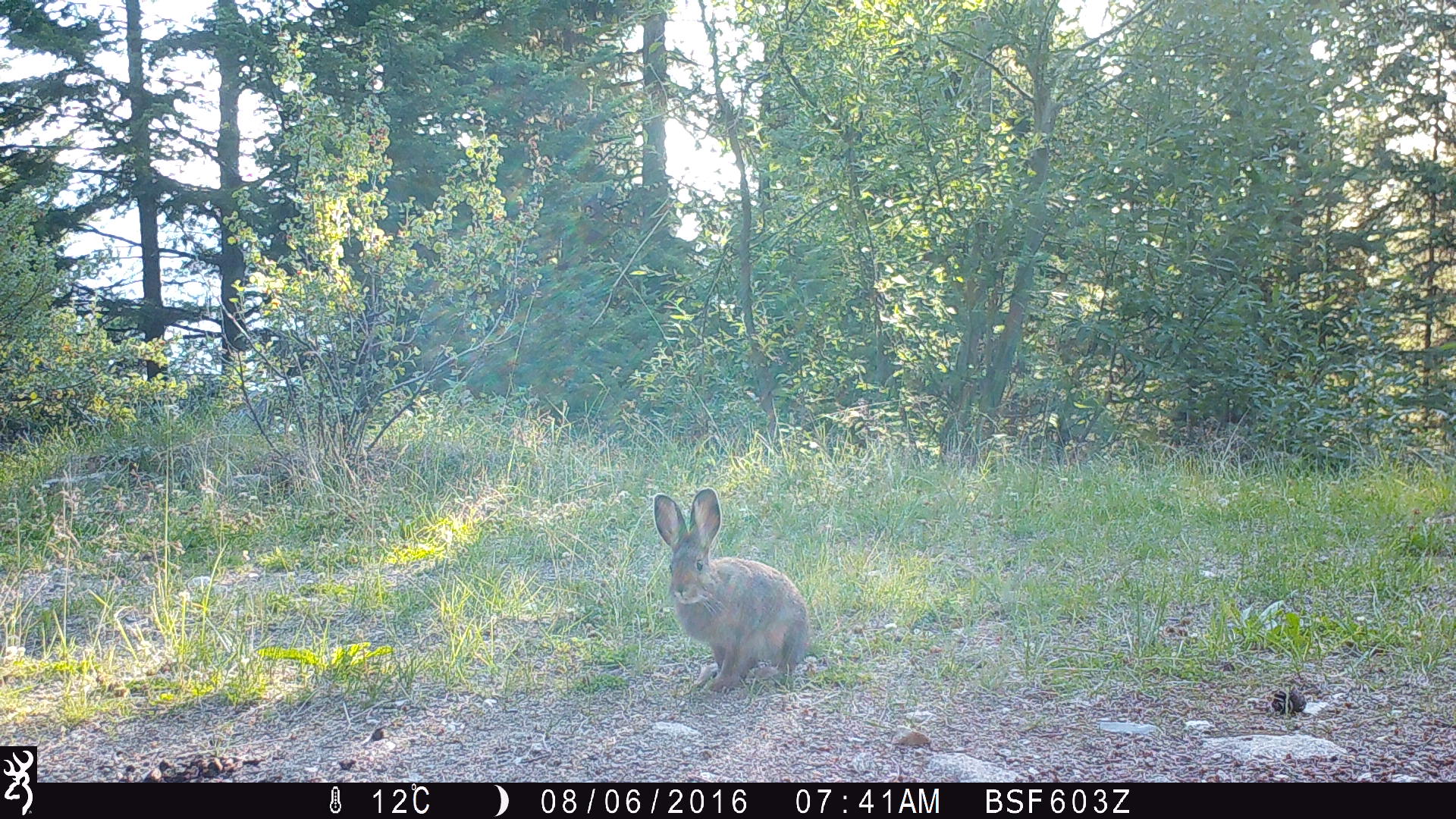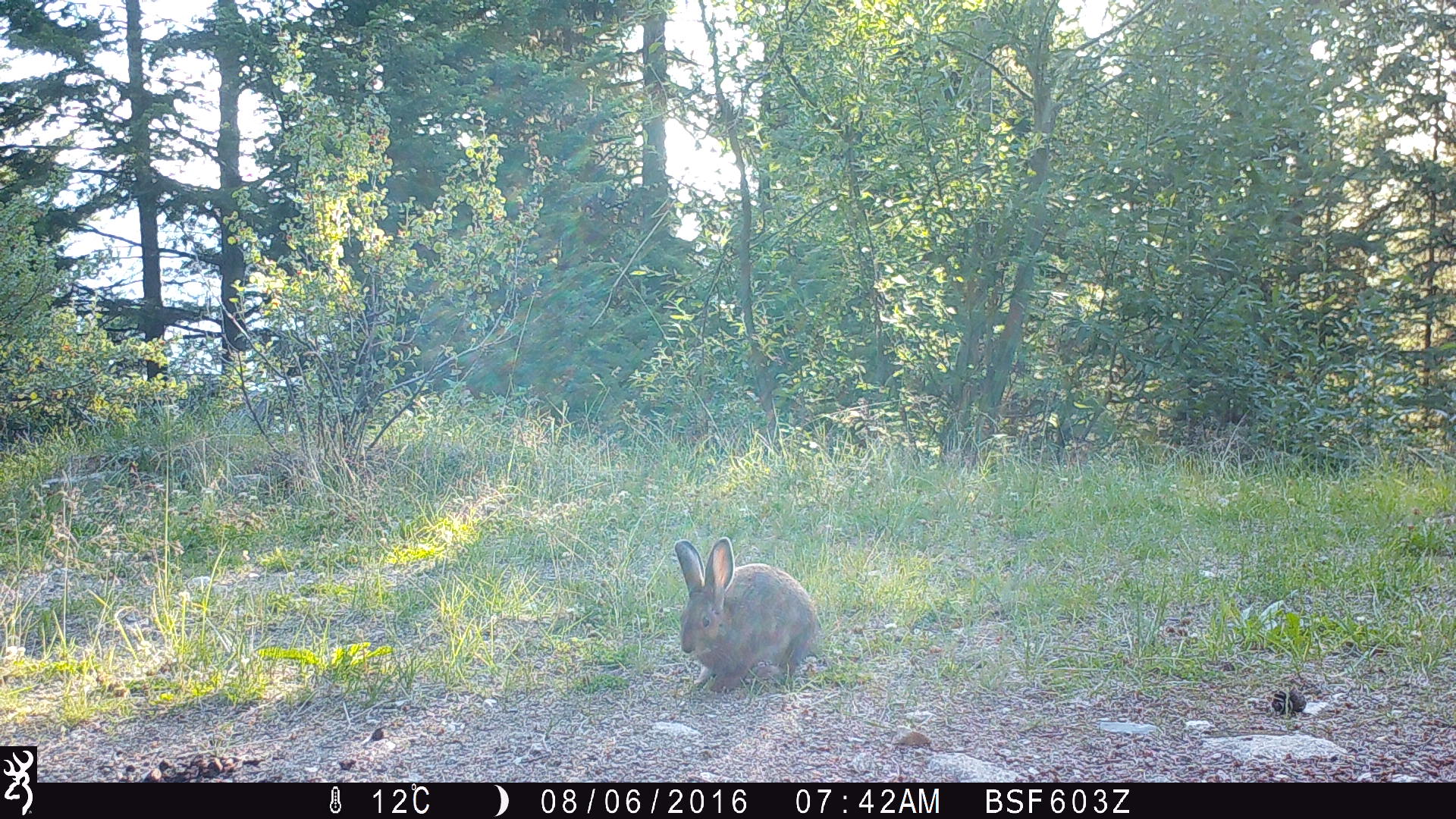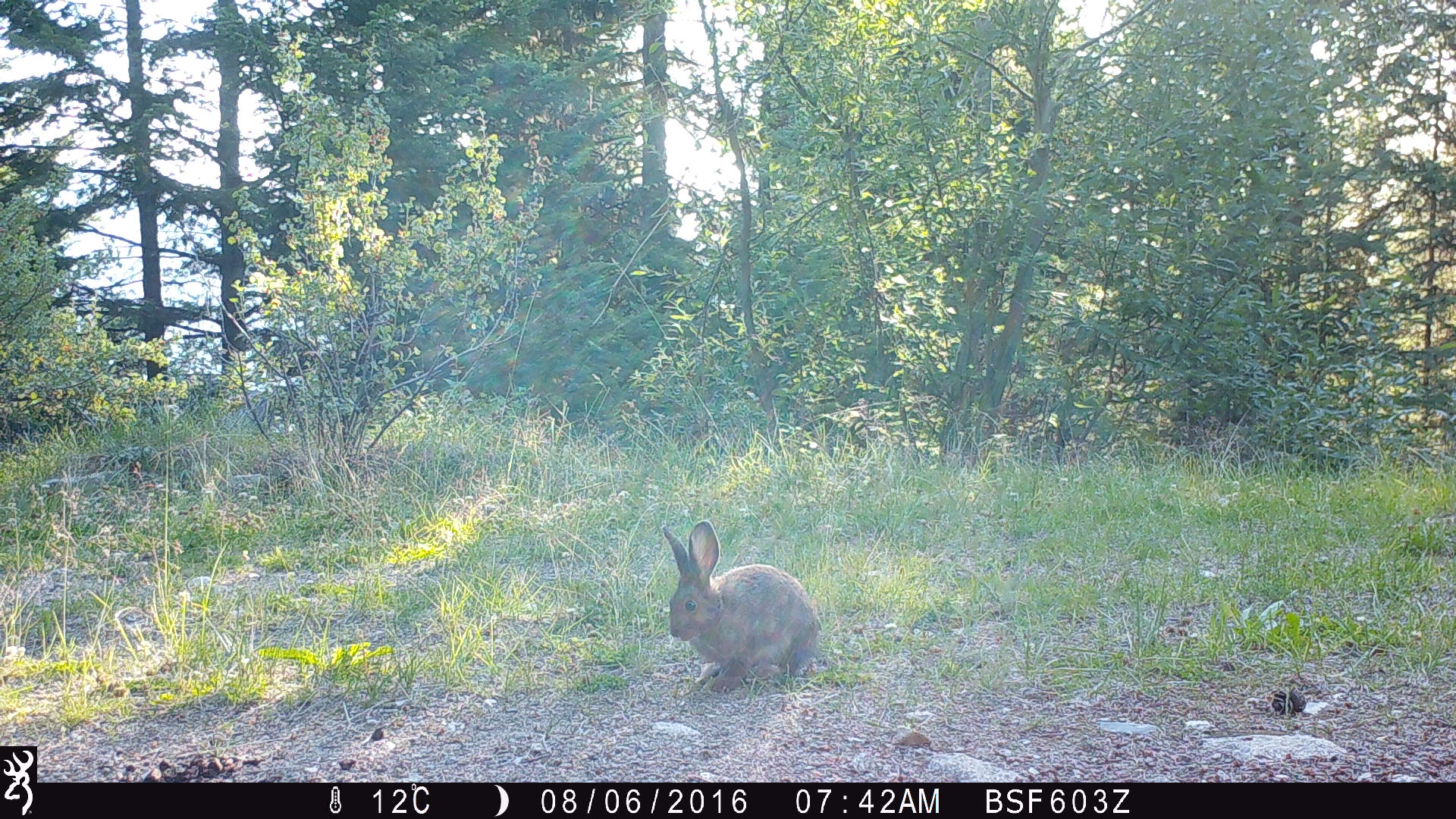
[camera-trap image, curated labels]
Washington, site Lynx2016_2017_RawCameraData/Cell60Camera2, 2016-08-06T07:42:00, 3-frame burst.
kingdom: Animalia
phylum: Chordata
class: Mammalia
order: Lagomorpha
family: Leporidae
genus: Lepus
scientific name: Lepus americanus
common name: snowshoe hare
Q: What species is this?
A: Lepus americanus (snowshoe hare).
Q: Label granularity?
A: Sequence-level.